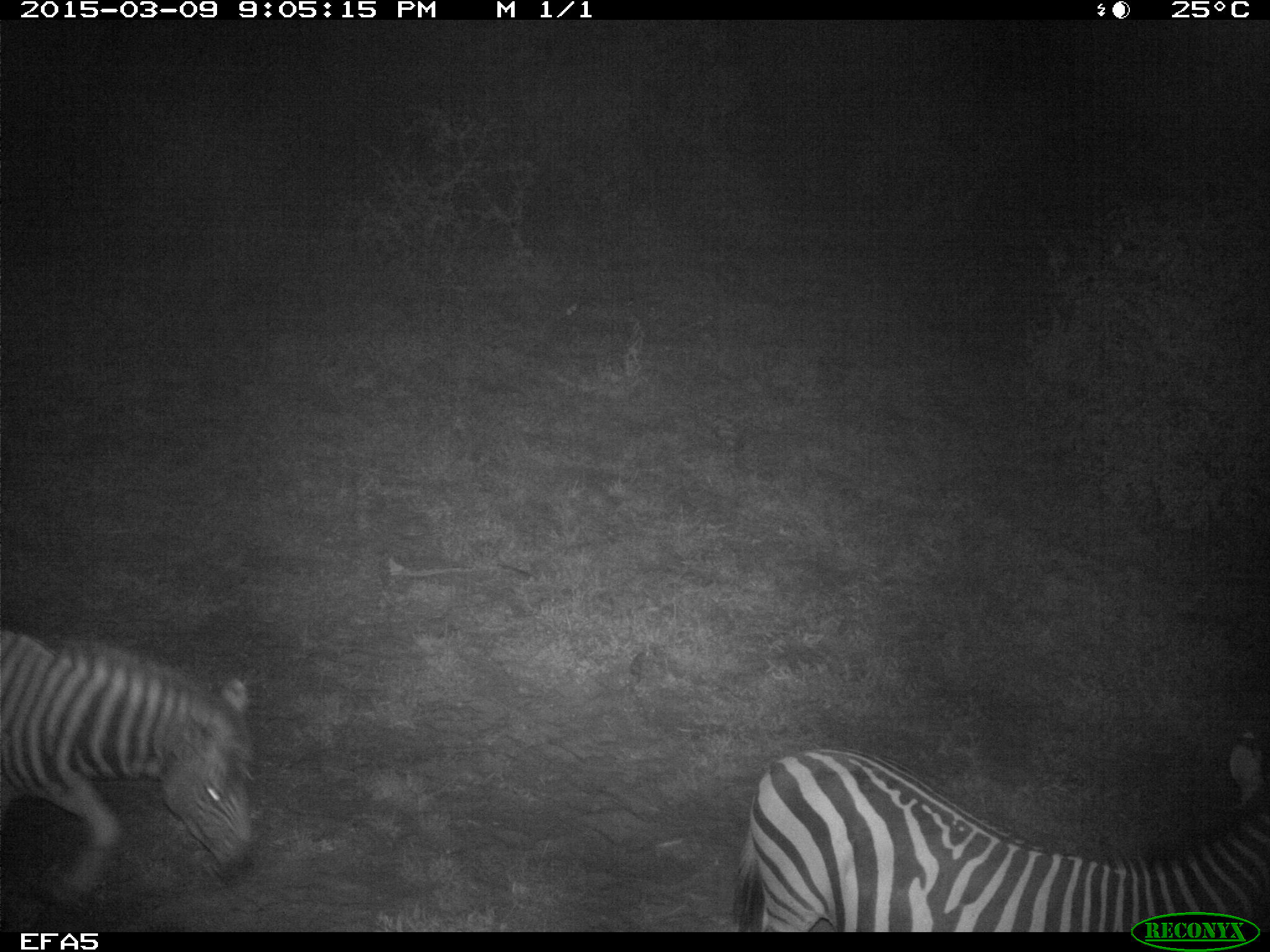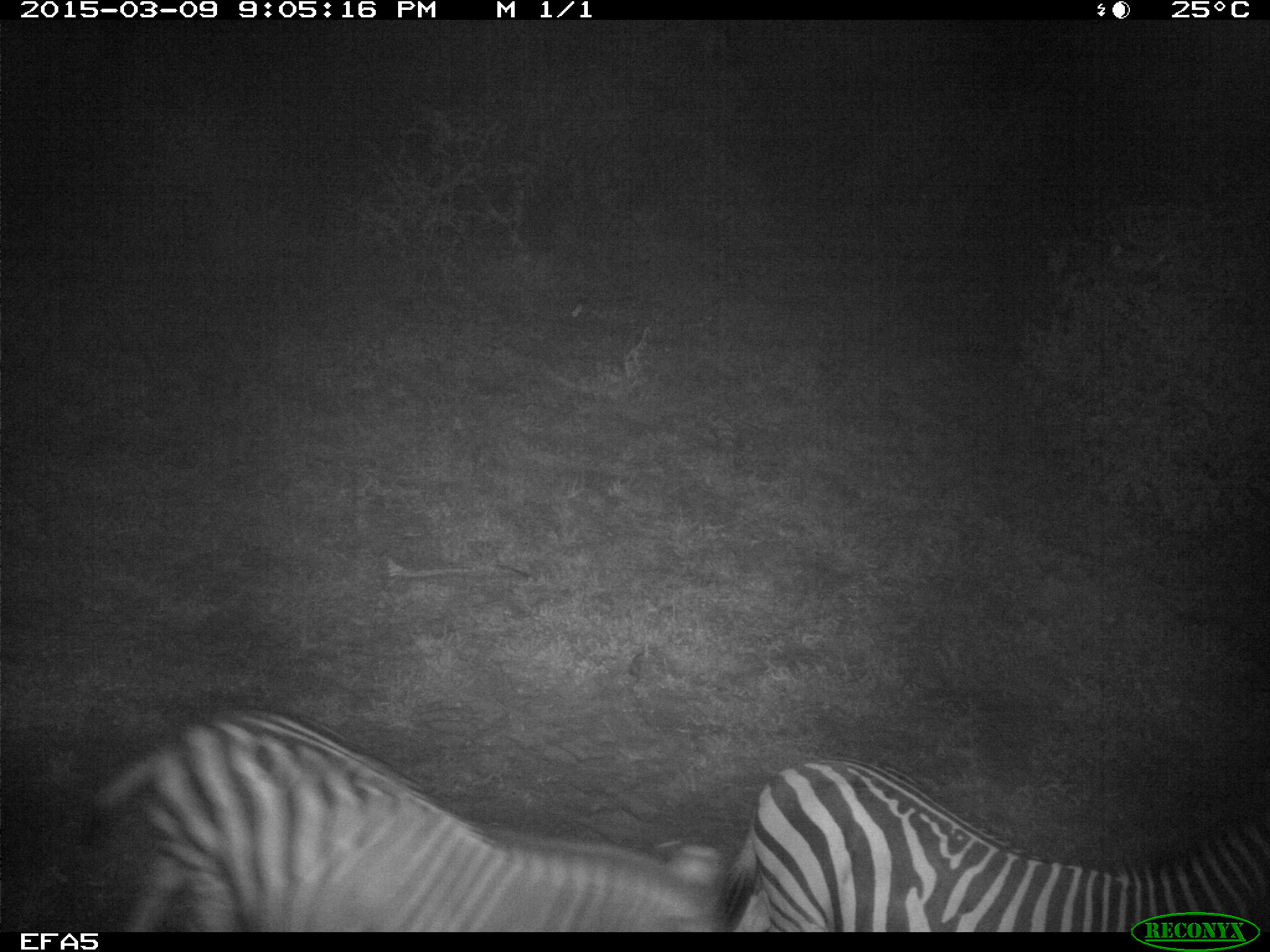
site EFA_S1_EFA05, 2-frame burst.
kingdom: Animalia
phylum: Chordata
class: Mammalia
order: Perissodactyla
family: Equidae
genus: Equus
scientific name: Equus quagga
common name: plains zebra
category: zebraplains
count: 2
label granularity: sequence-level